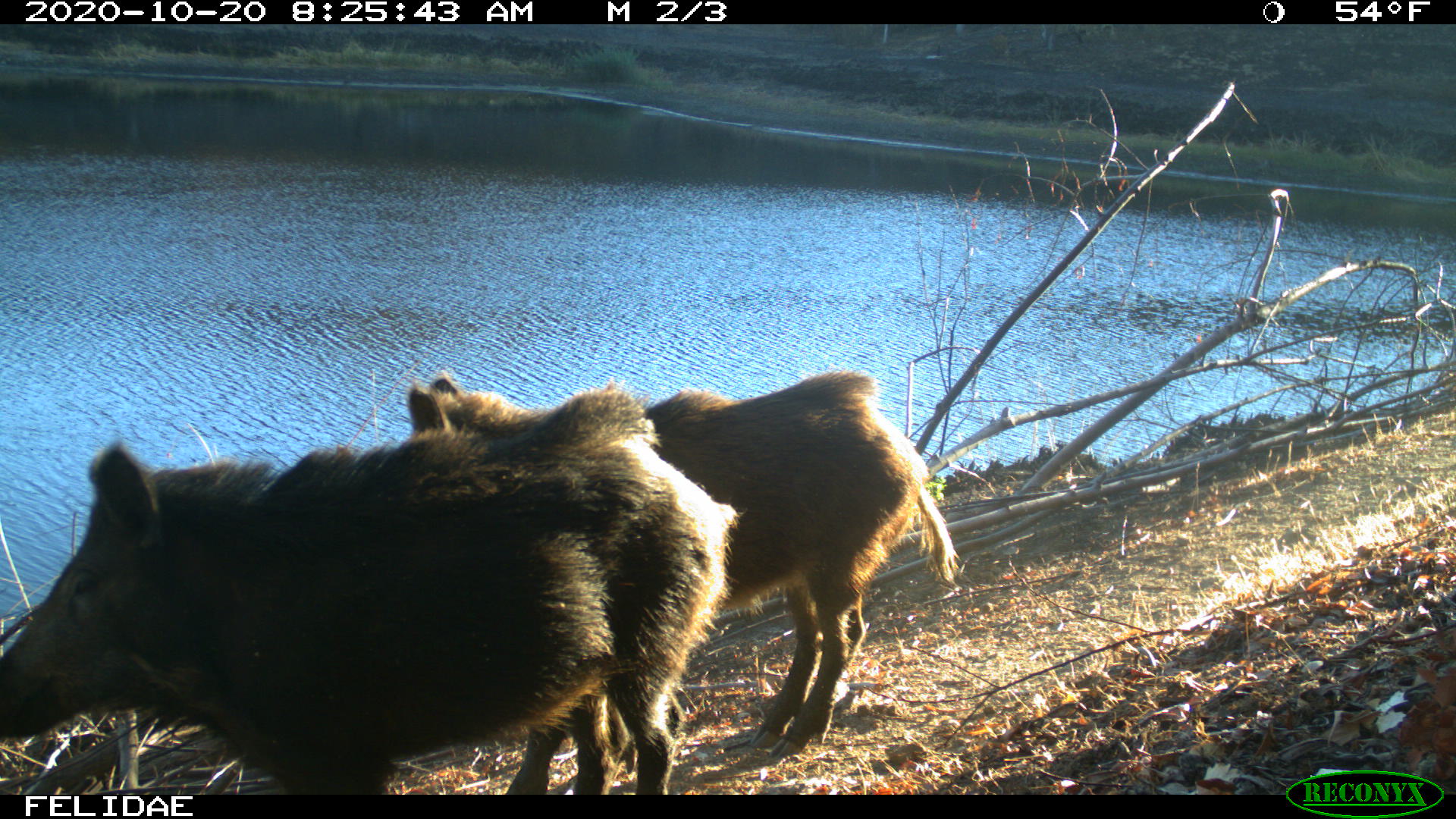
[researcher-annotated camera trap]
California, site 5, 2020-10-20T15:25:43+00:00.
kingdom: Animalia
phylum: Chordata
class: Mammalia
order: Artiodactyla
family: Suidae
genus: Sus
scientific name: Sus scrofa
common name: wild boar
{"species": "wild boar (Sus scrofa)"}